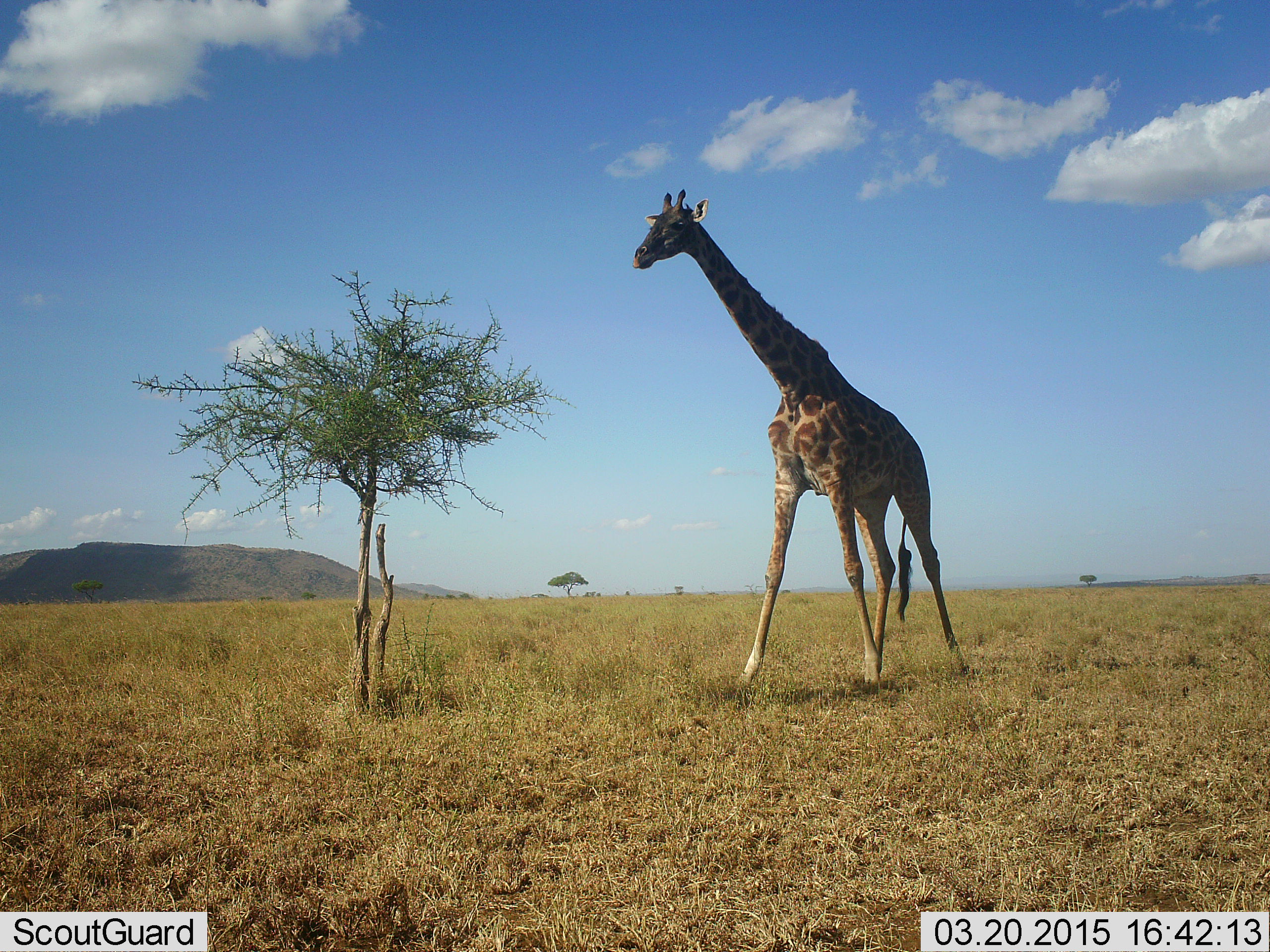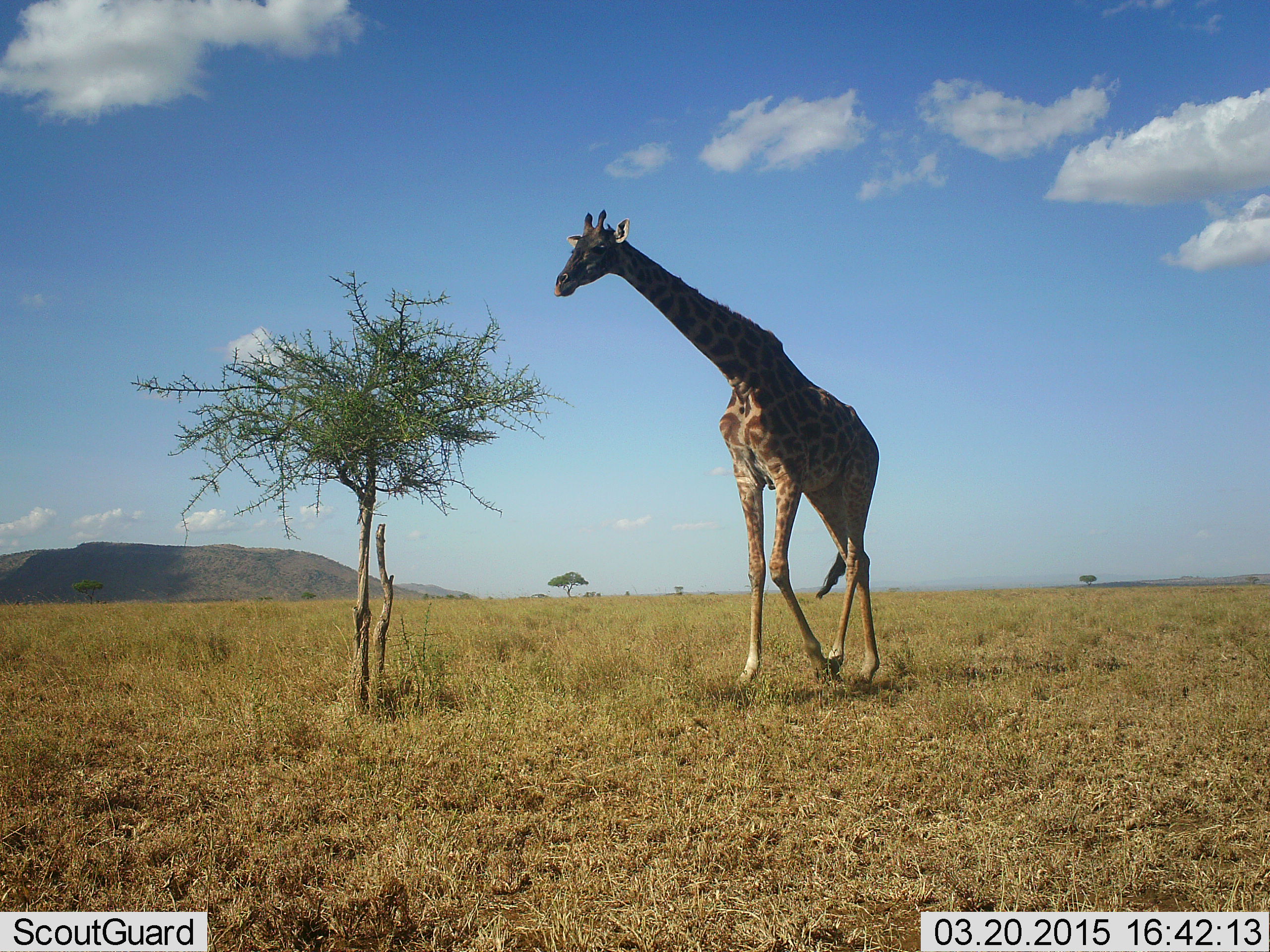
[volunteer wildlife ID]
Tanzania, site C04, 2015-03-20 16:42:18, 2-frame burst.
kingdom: Animalia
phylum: Chordata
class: Mammalia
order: Artiodactyla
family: Giraffidae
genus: Giraffa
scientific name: Giraffa camelopardalis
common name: giraffe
Giraffe (Giraffa camelopardalis), count 1. Behavior (volunteer vote fractions): standing 0%, resting 0%, moving 100%, interacting 0%. Young present (vote fraction): 0%. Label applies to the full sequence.